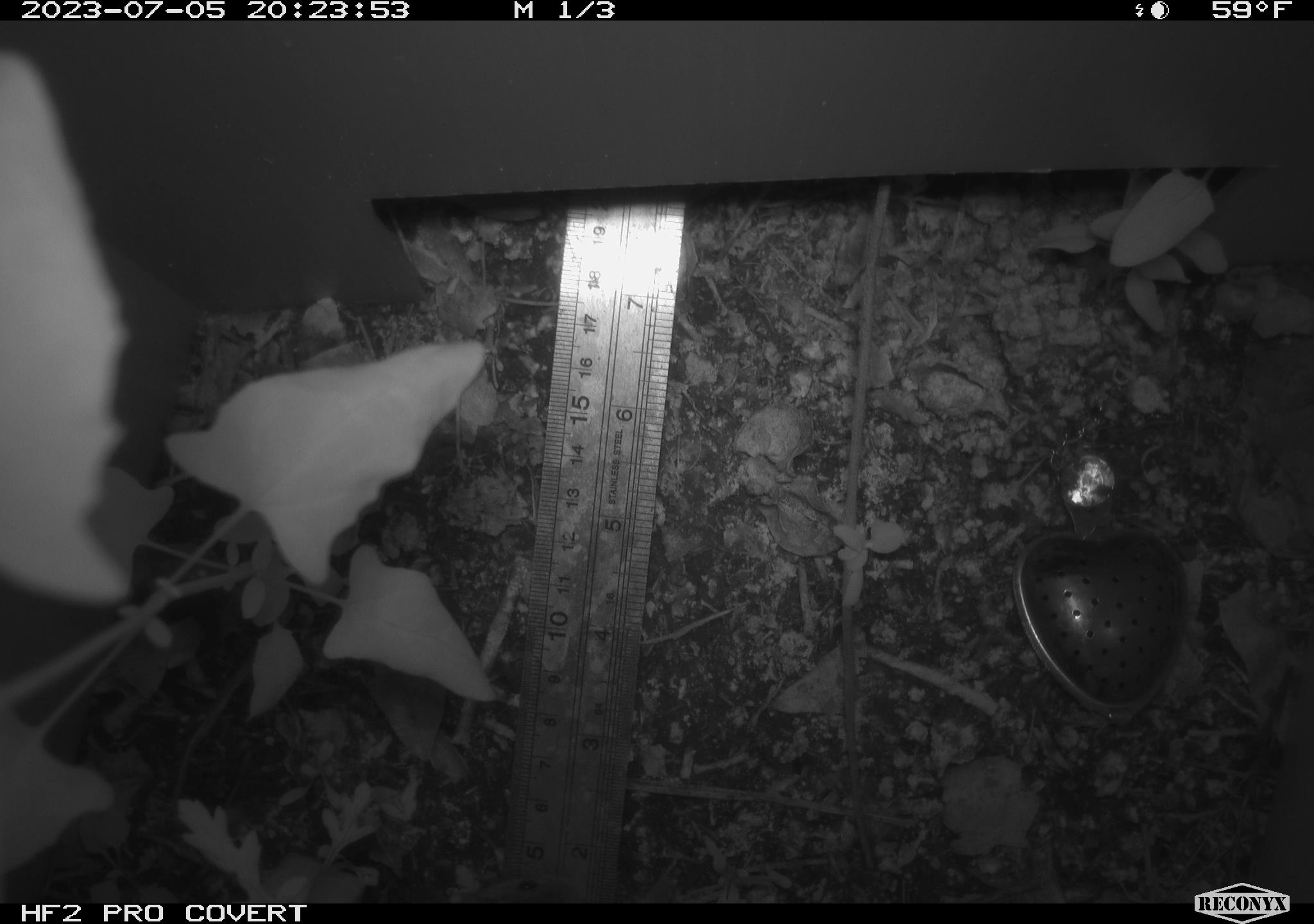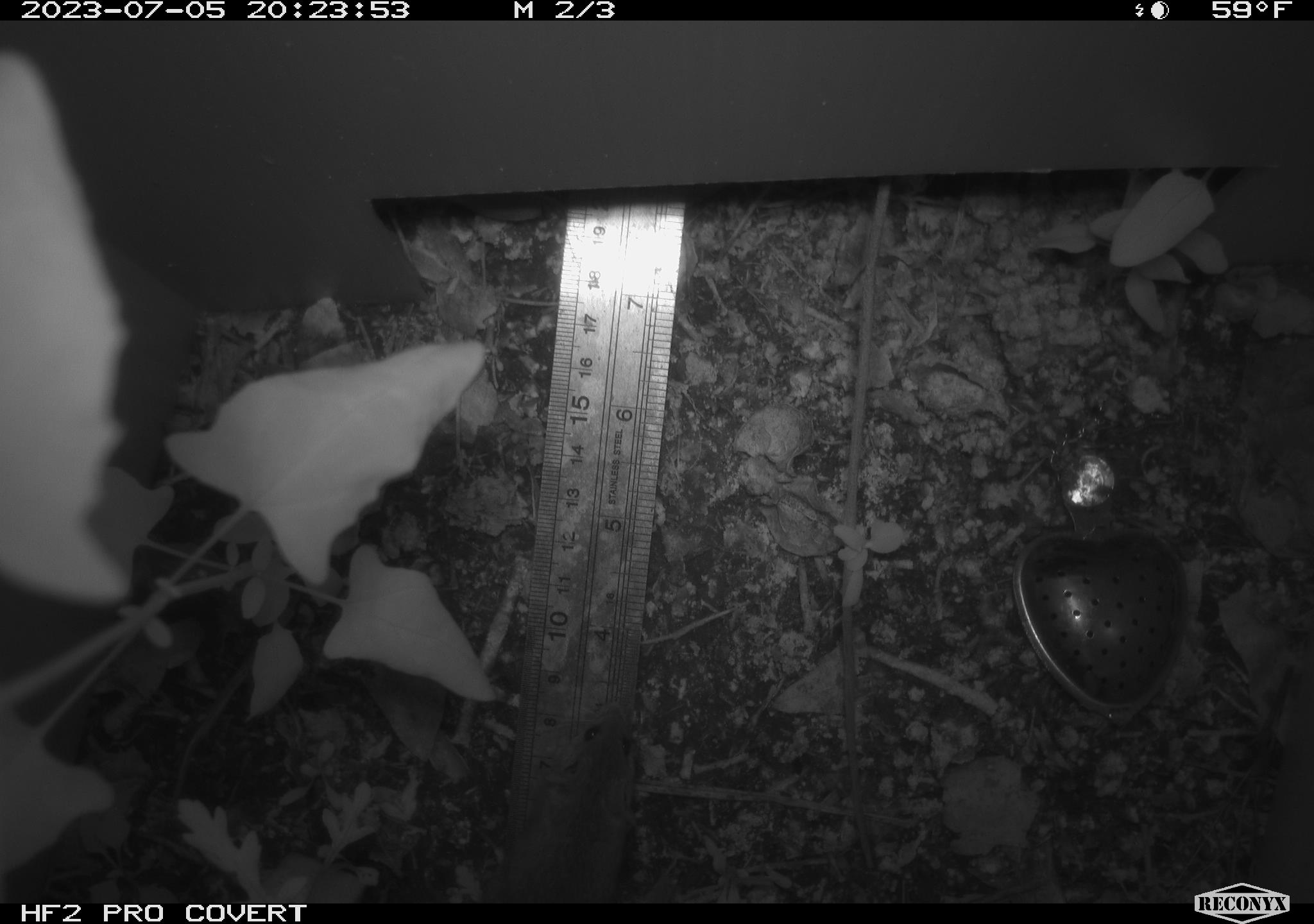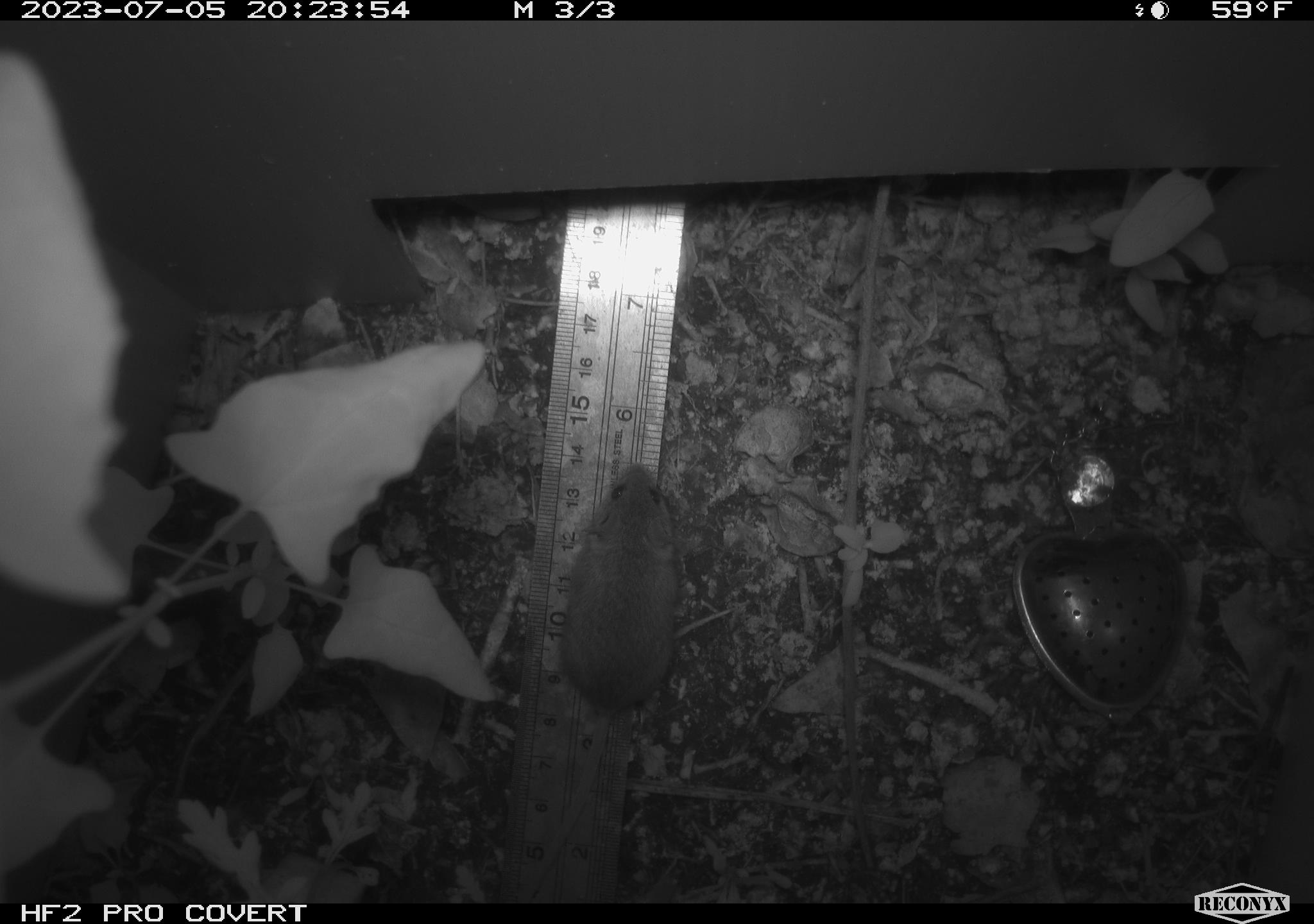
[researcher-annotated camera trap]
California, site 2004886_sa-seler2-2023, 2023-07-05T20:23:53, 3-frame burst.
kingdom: Animalia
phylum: Chordata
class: Mammalia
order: Rodentia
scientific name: Rodentia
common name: mouse species